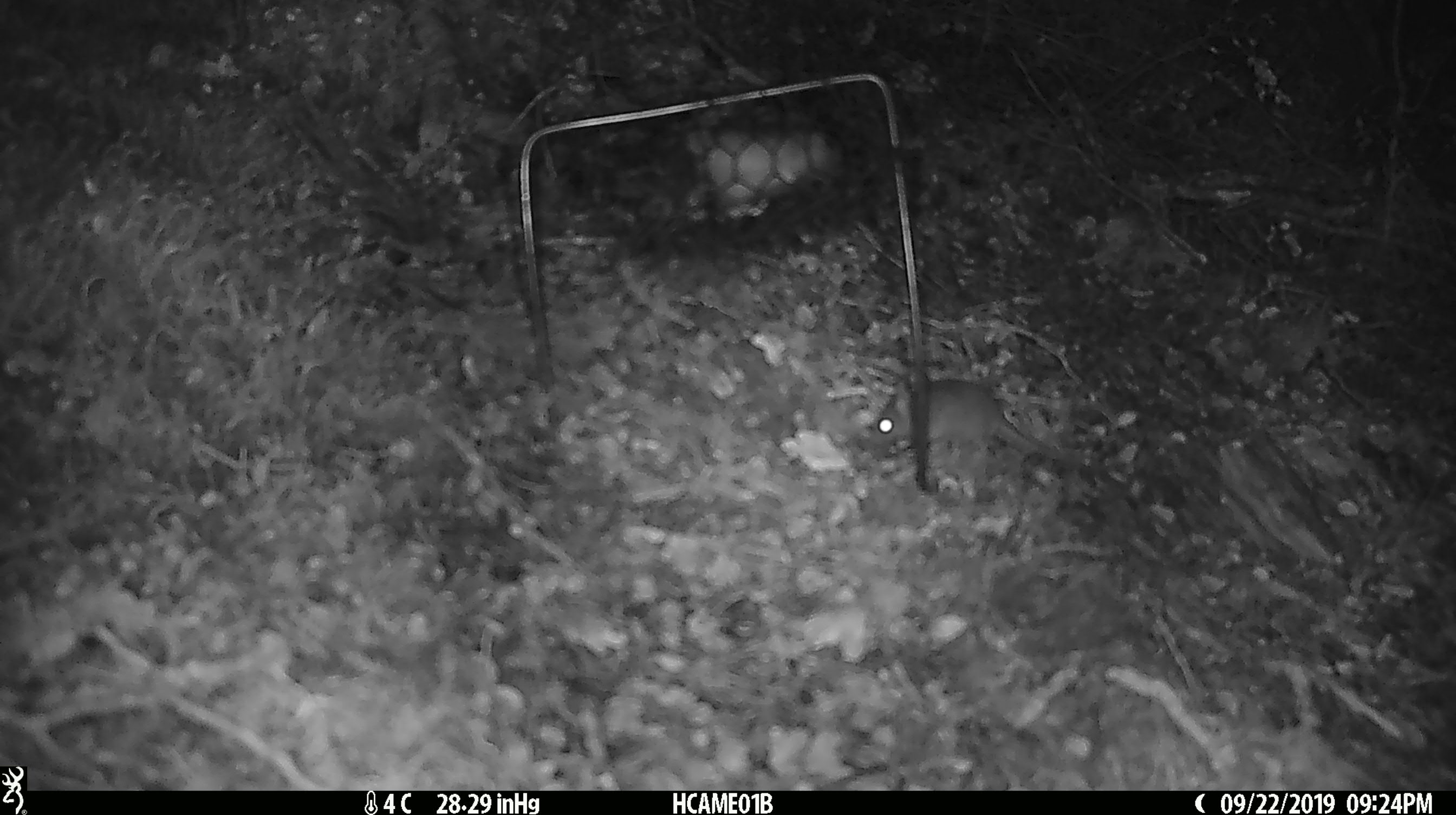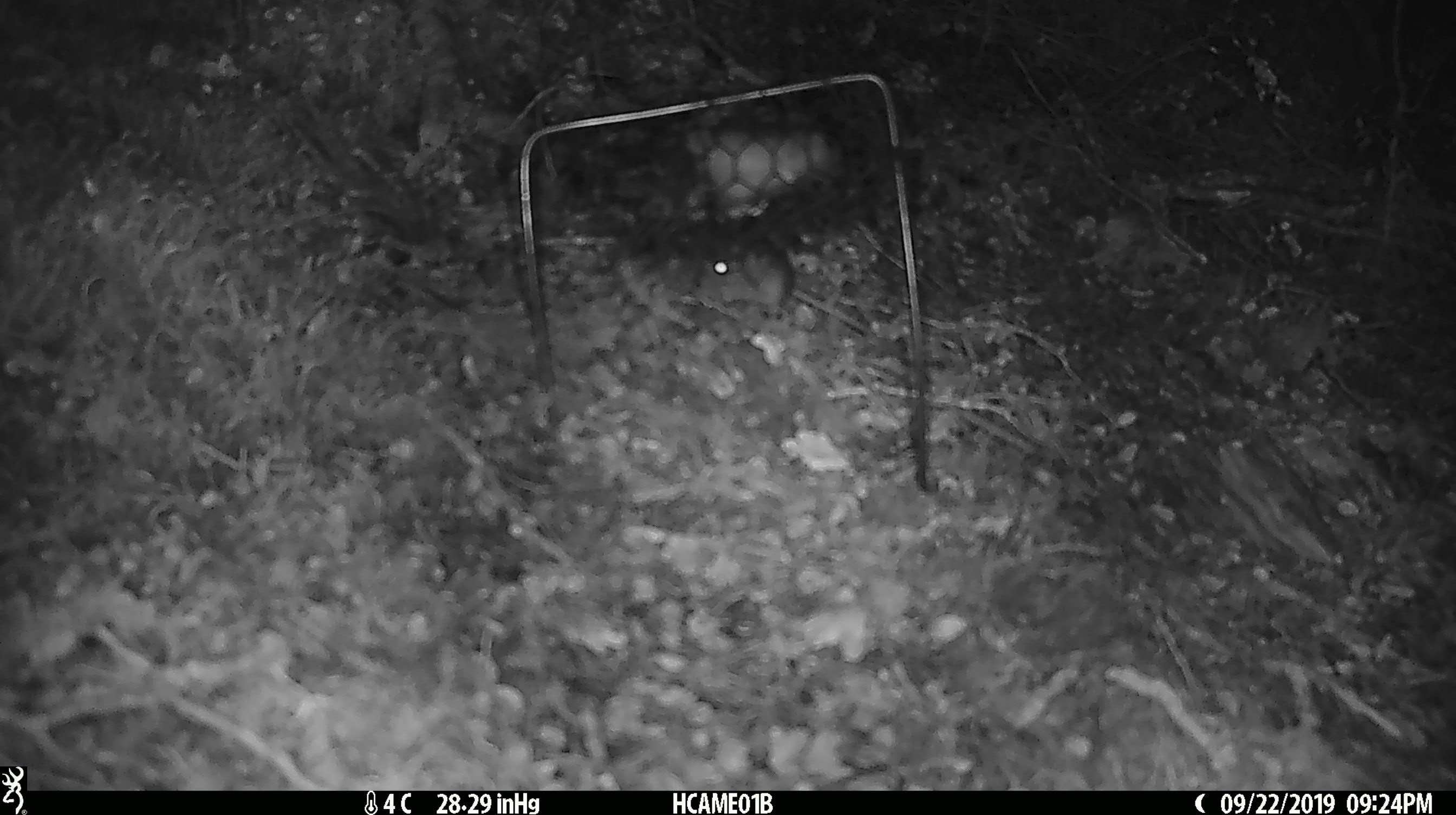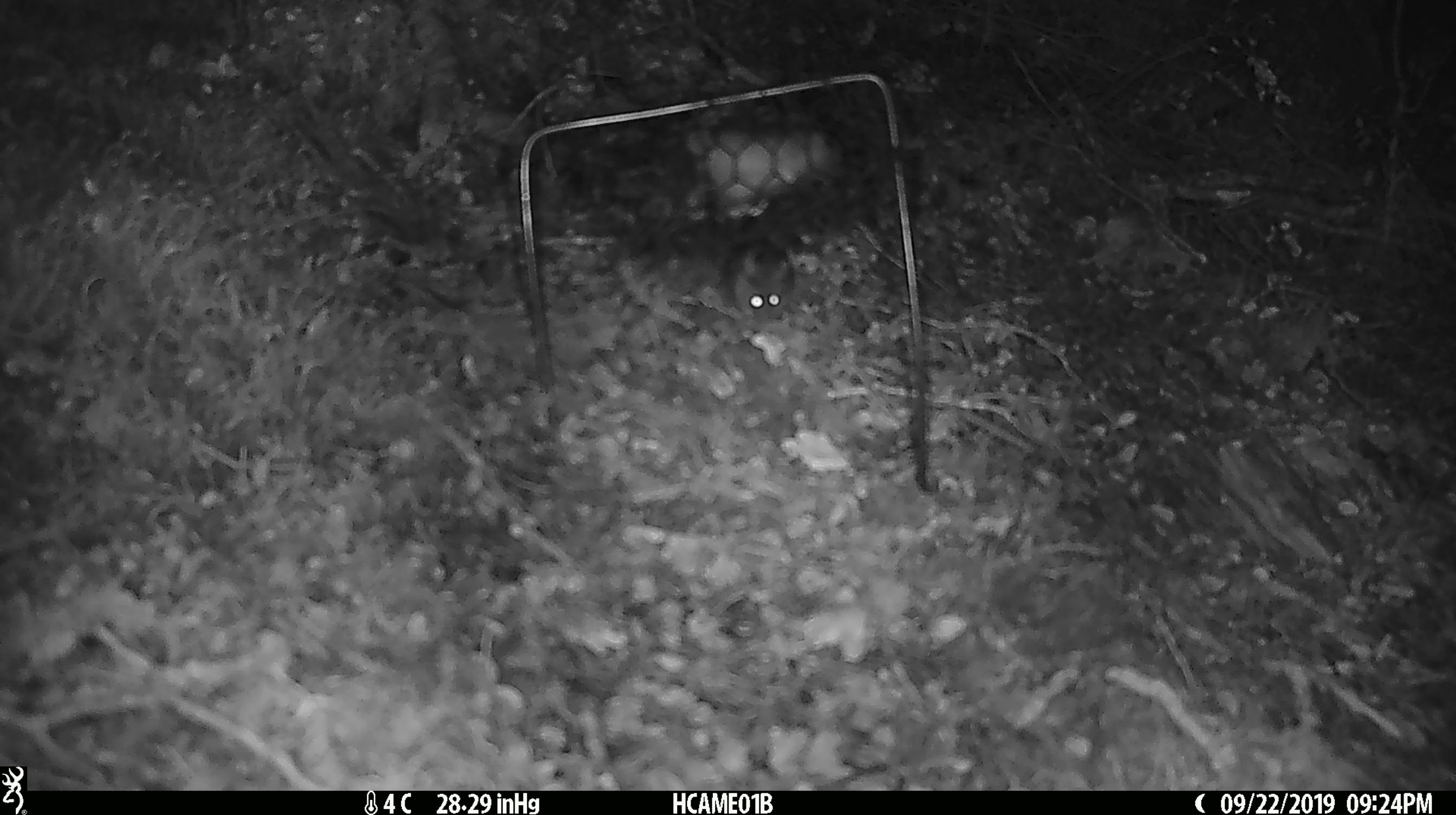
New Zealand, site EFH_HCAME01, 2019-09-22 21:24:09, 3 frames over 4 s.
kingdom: Animalia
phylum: Chordata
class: Mammalia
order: Rodentia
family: Muridae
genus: Mus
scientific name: Mus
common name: mouse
Mouse (Mus).